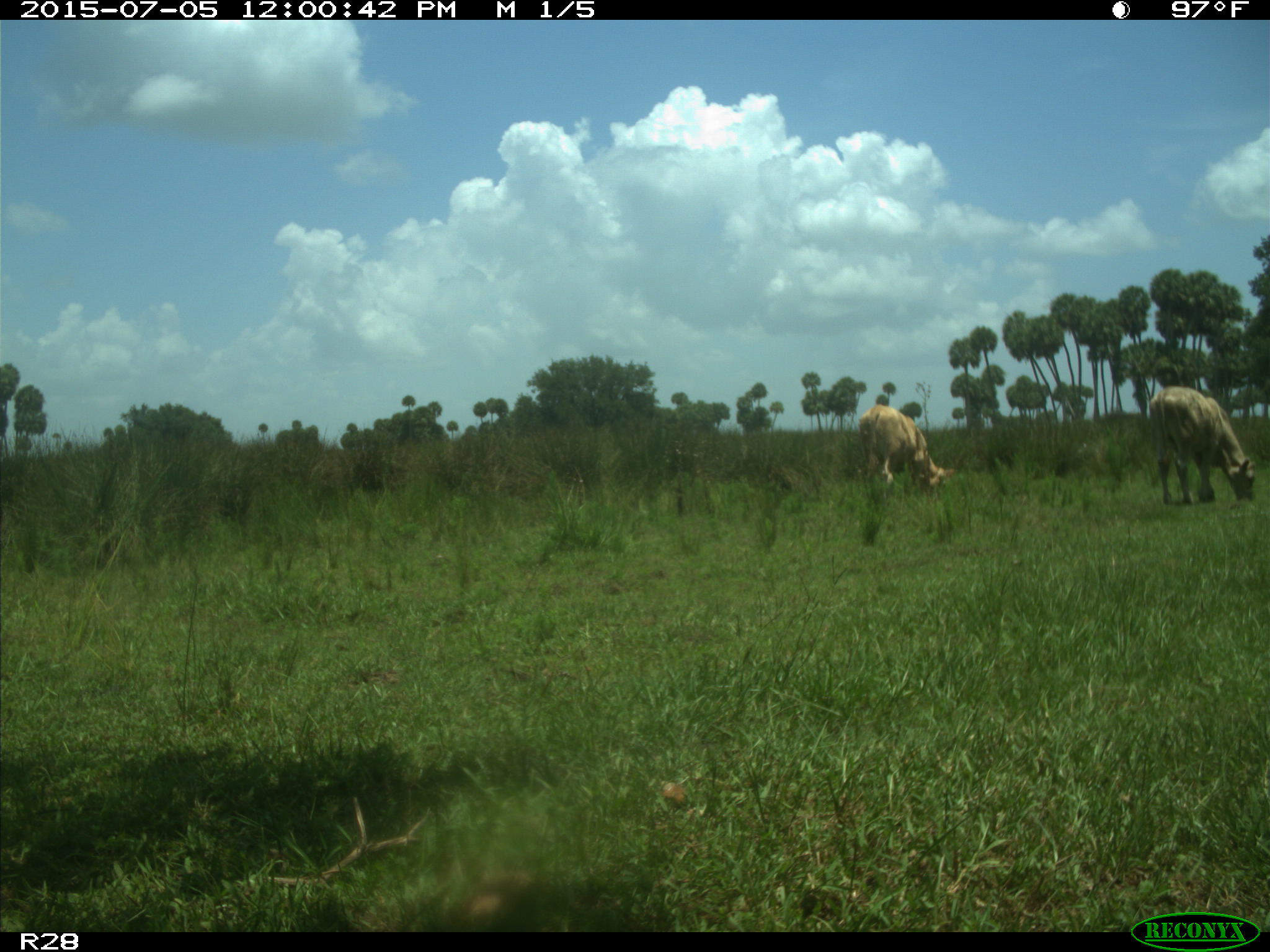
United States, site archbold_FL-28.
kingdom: Animalia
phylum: Chordata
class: Mammalia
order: Artiodactyla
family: Bovidae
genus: Bos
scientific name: Bos taurus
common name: domestic cow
Bos taurus (domestic cow).